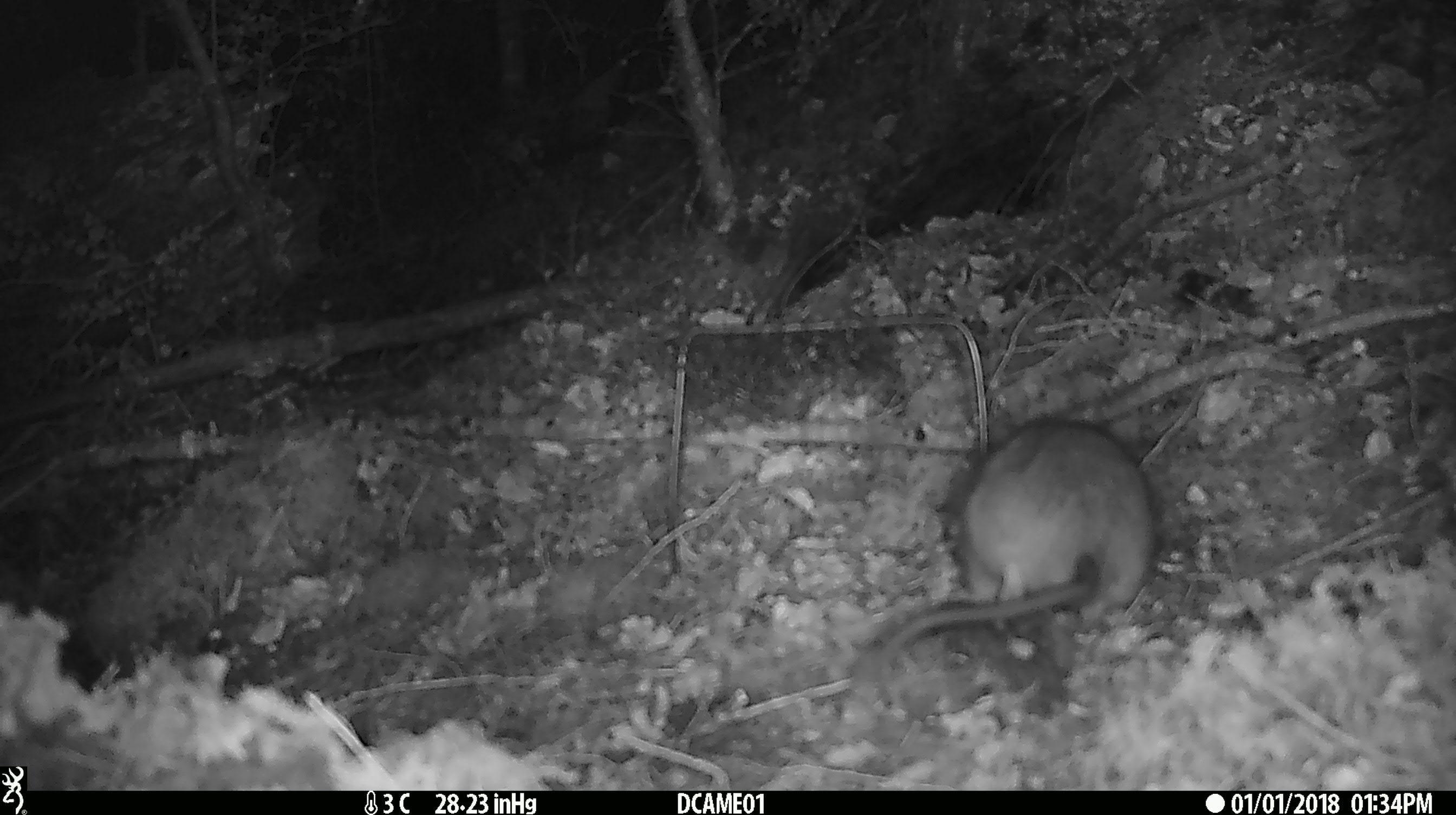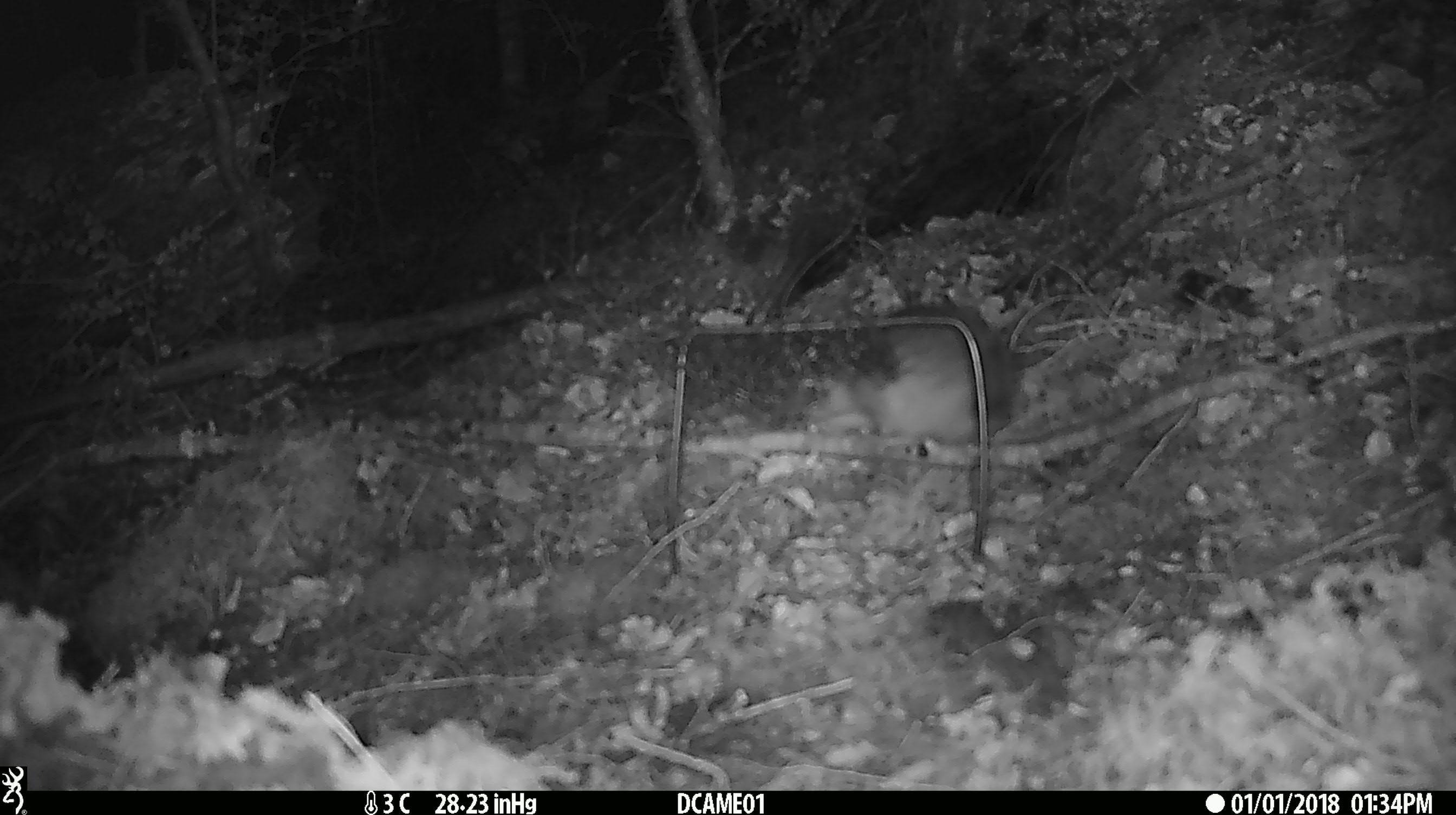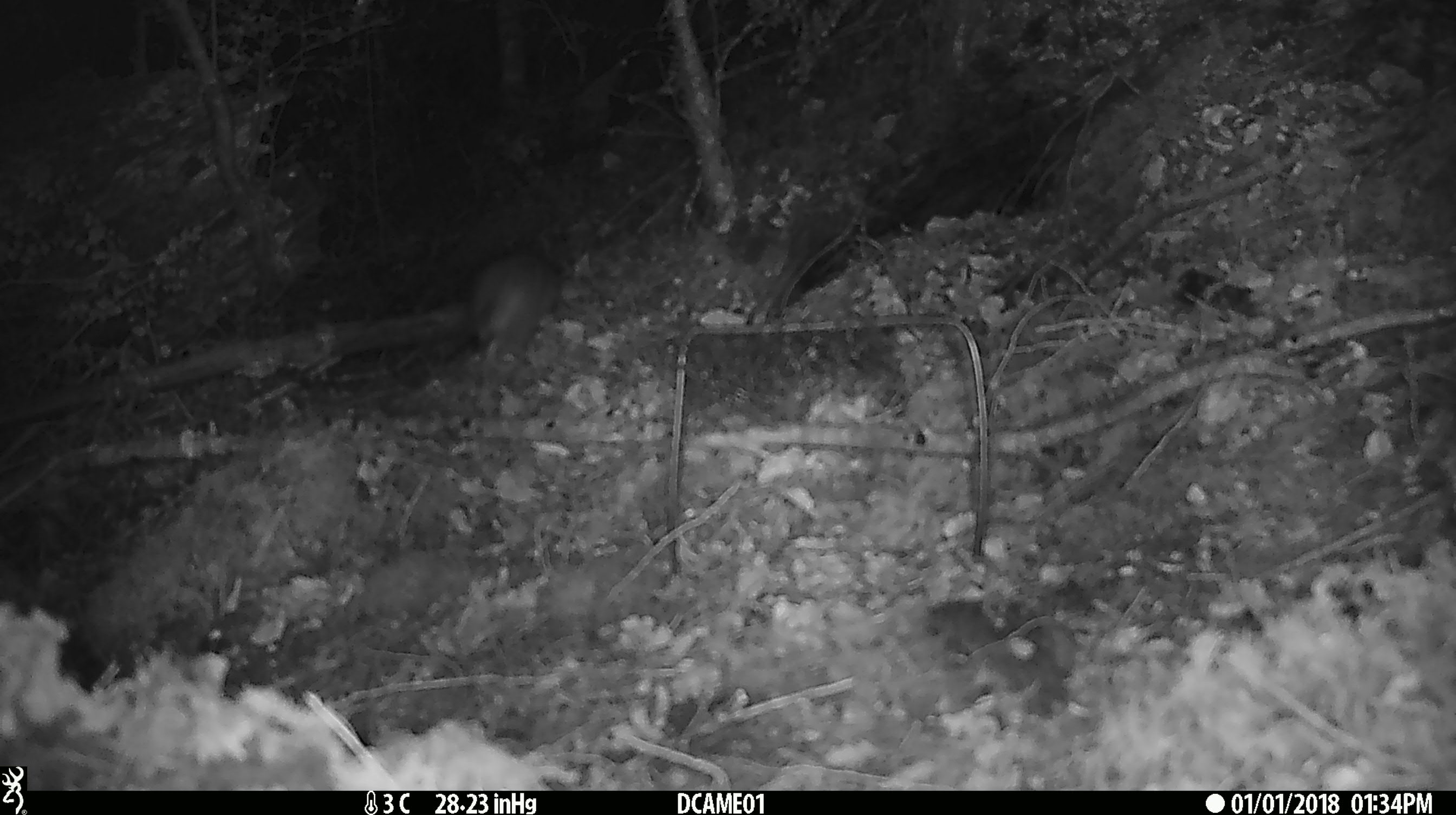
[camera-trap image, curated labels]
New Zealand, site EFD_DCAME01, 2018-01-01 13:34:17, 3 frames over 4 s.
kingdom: Animalia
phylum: Chordata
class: Mammalia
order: Rodentia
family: Muridae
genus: Rattus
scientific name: Rattus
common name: rat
Rat (Rattus).